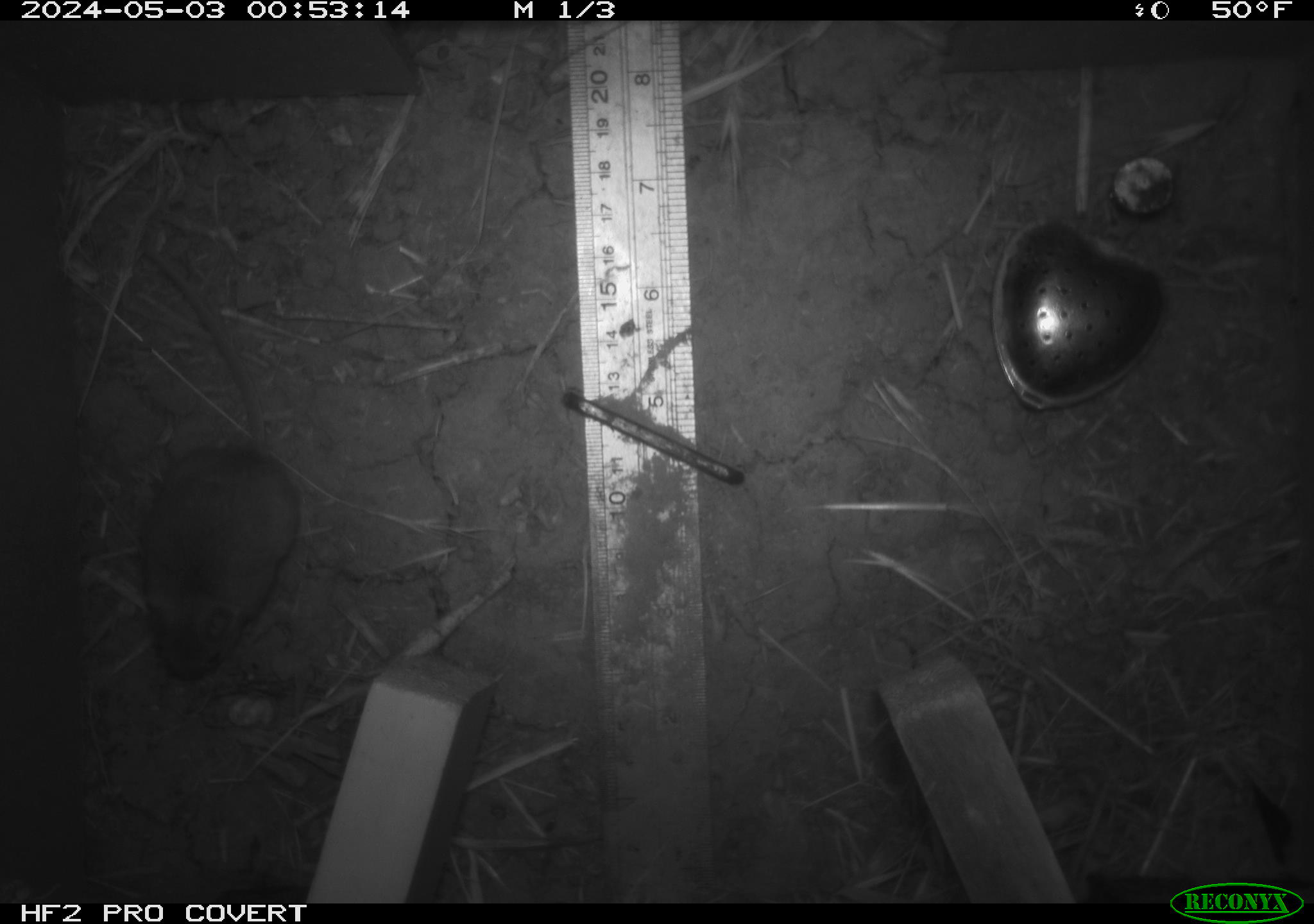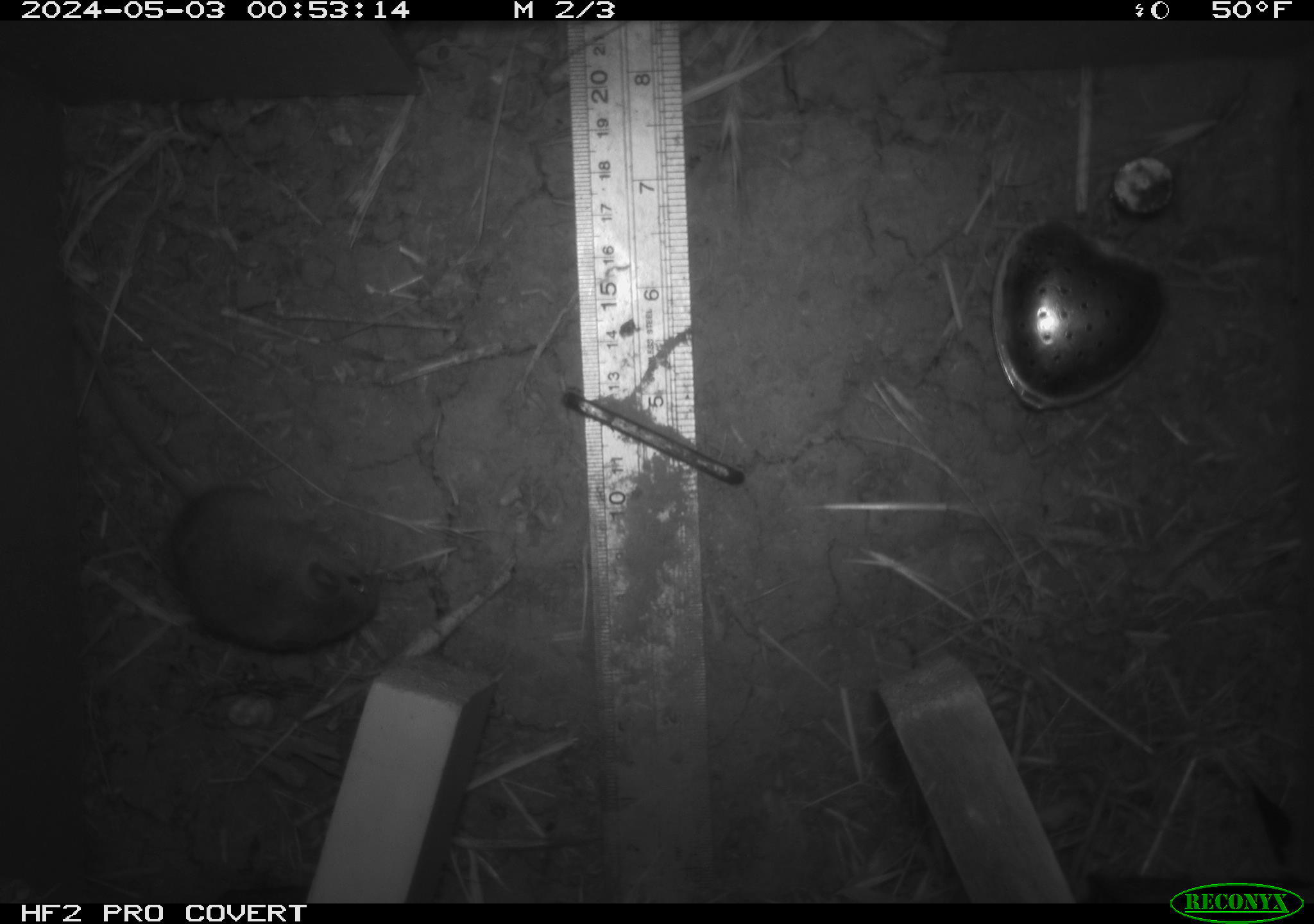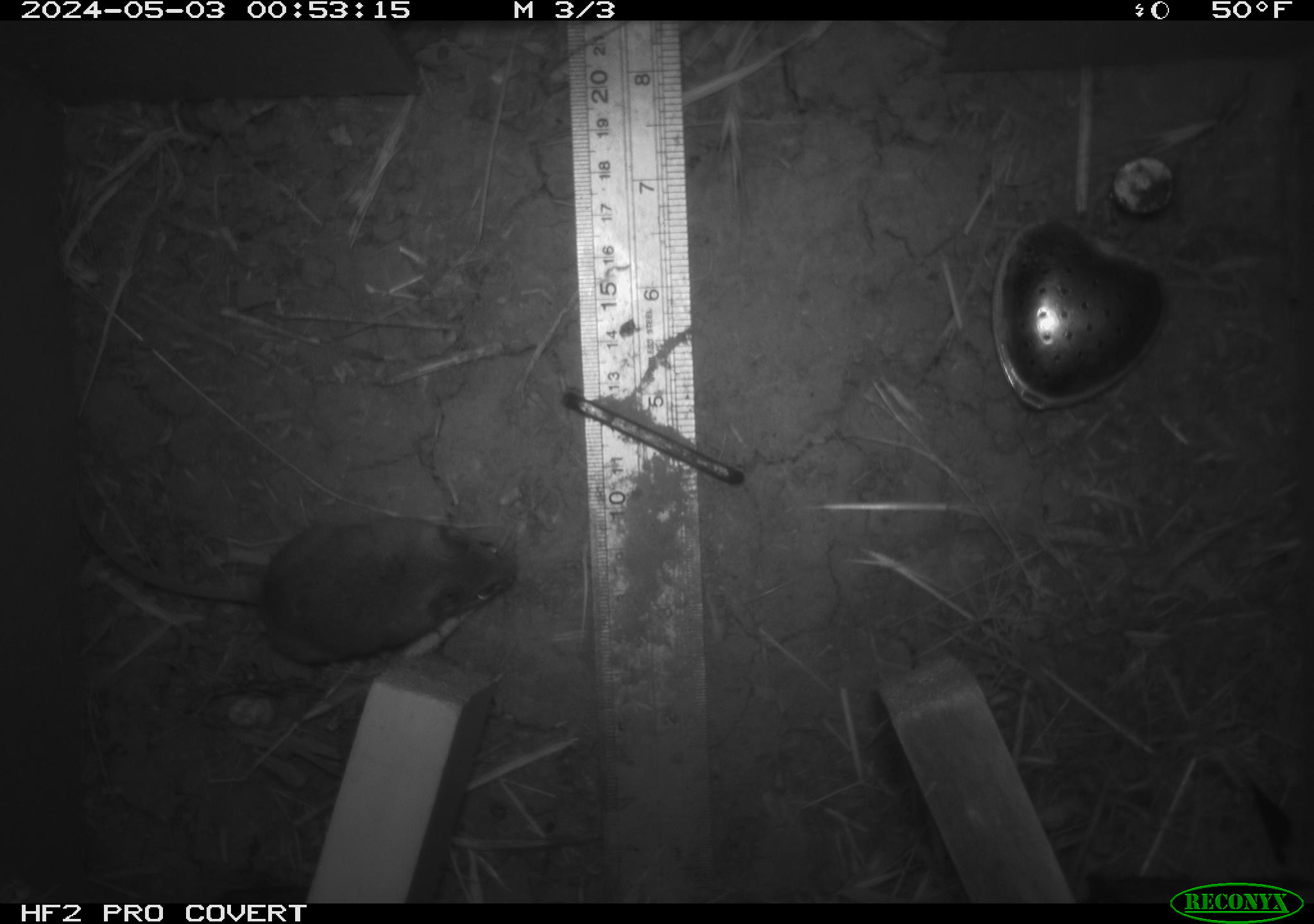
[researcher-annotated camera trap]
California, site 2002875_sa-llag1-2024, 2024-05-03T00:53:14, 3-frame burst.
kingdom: Animalia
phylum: Chordata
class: Mammalia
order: Rodentia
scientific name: Rodentia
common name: mouse species